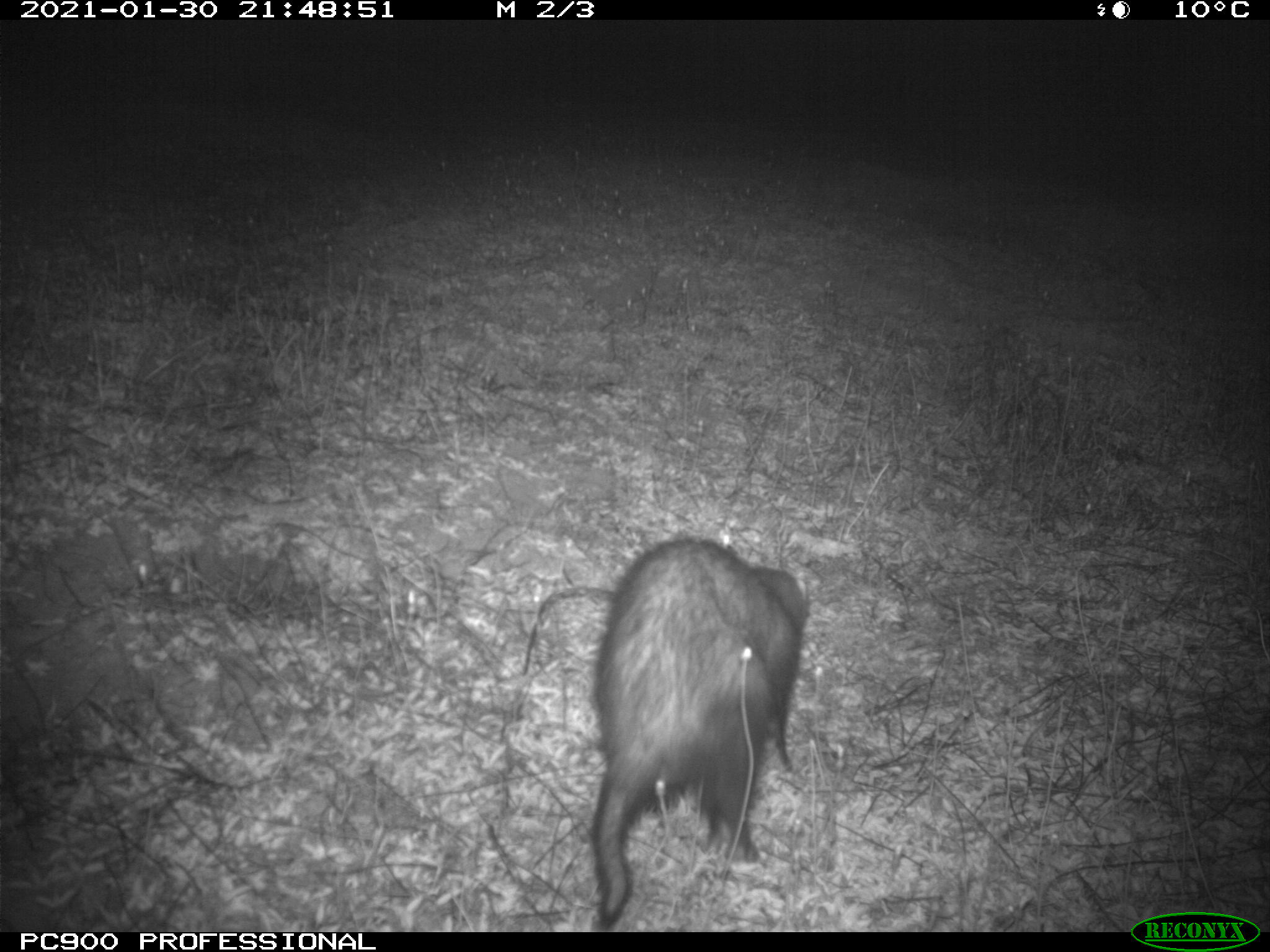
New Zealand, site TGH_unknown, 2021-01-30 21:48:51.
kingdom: Animalia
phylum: Chordata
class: Mammalia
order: Carnivora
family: Mustelidae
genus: Mustela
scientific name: Mustela furo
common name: ferret